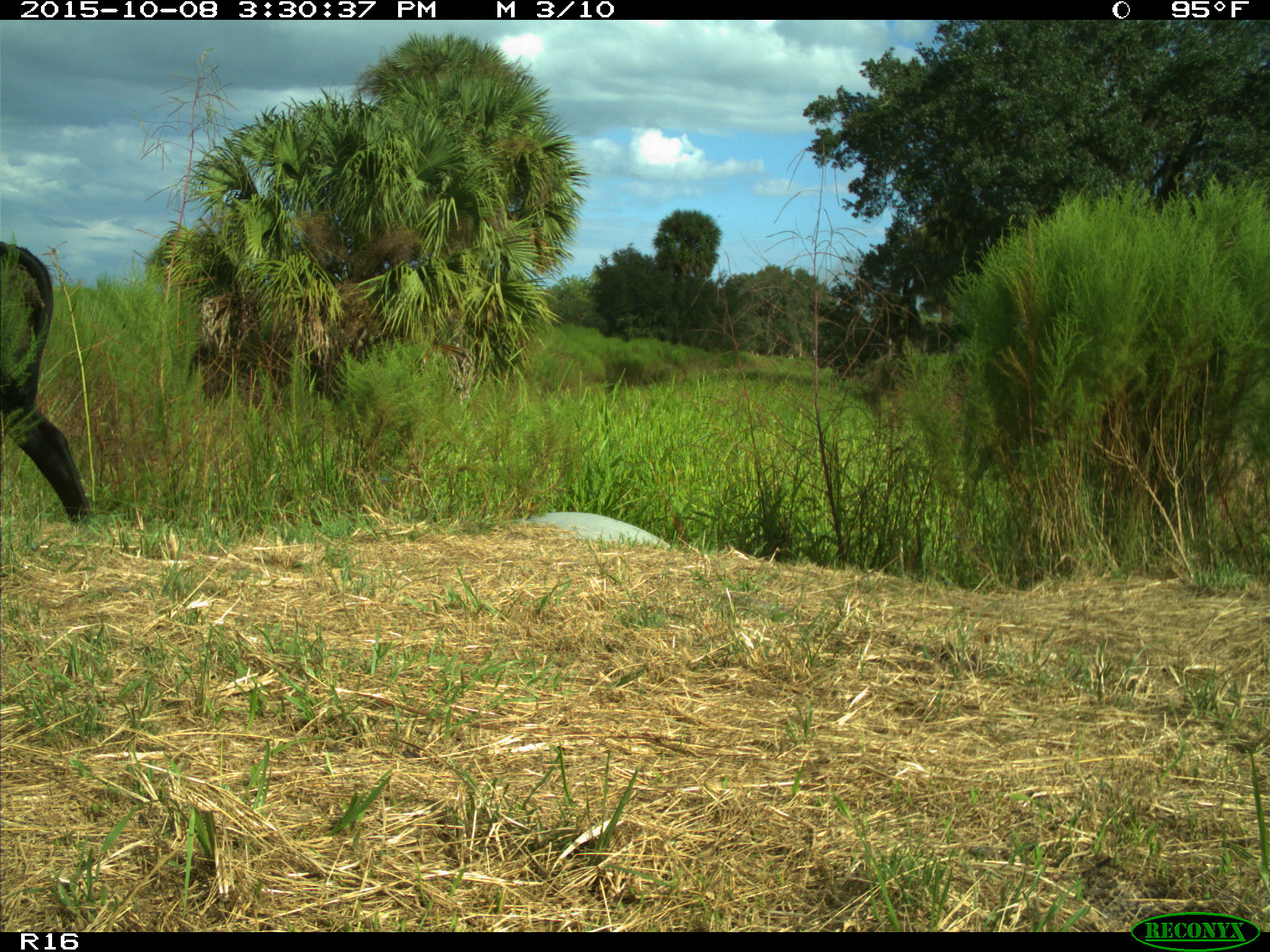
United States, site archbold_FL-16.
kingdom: Animalia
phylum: Chordata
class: Mammalia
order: Artiodactyla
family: Bovidae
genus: Bos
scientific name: Bos taurus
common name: domestic cow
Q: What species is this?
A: Bos taurus (domestic cow).